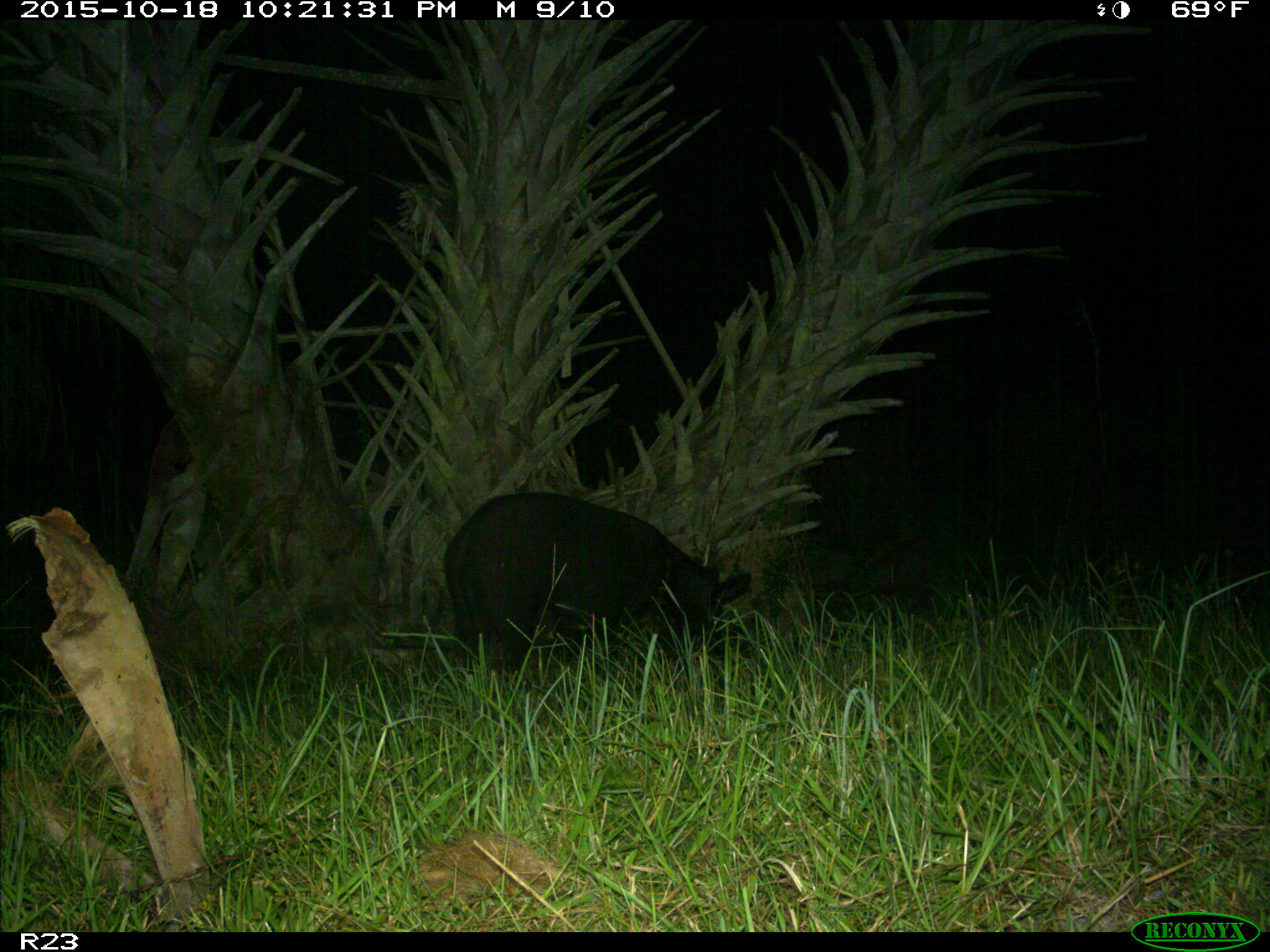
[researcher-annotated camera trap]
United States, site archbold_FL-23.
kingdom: Animalia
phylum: Chordata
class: Mammalia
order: Artiodactyla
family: Suidae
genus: Sus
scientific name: Sus scrofa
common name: wild boar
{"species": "Sus scrofa (wild boar)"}